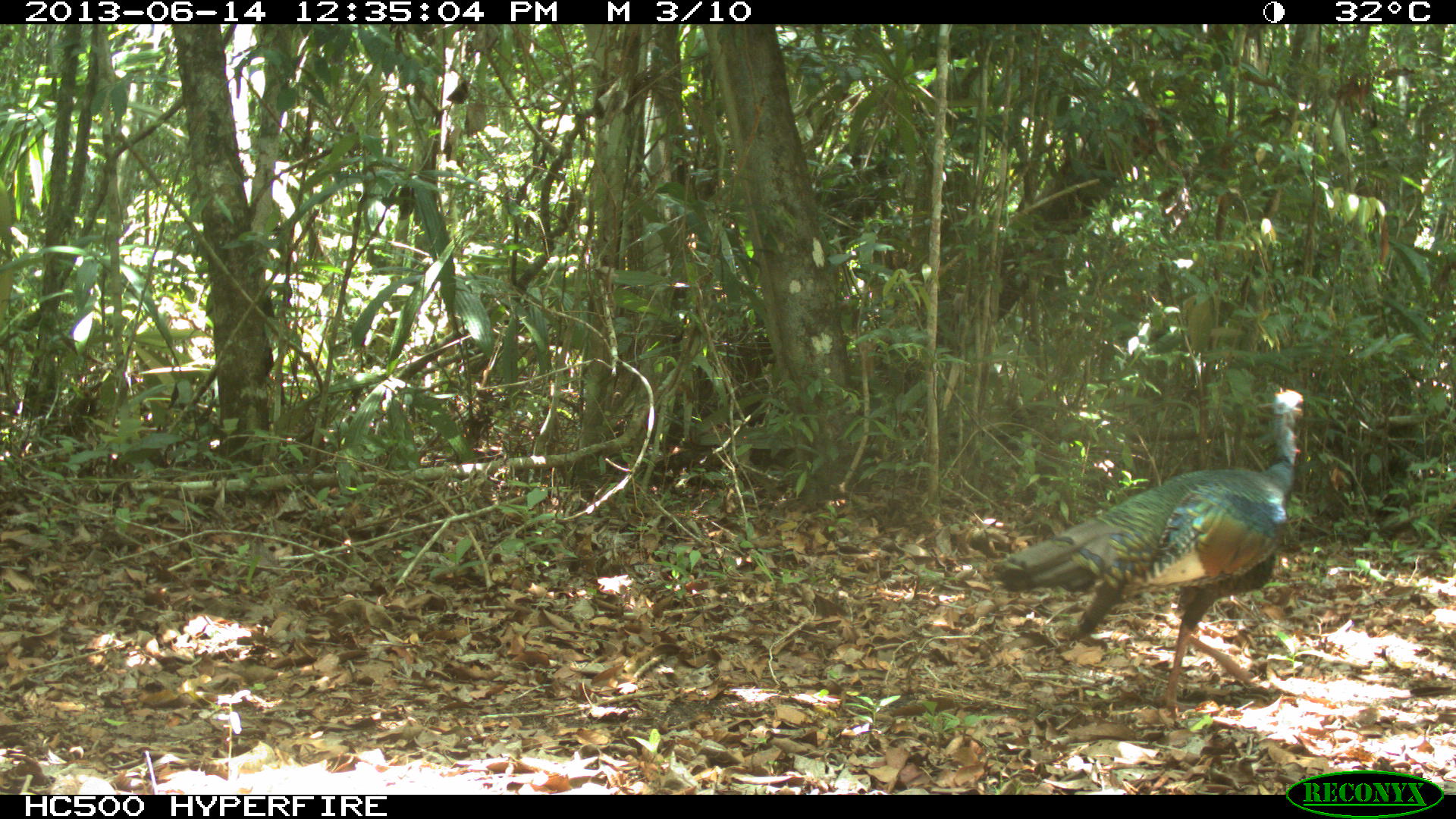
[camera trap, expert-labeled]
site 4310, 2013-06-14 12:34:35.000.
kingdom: Animalia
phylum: Chordata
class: Aves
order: Galliformes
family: Phasianidae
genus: Meleagris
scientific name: Meleagris ocellata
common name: ocellated turkey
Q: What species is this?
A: Meleagris ocellata (ocellated turkey).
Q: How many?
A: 1.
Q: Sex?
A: Male.